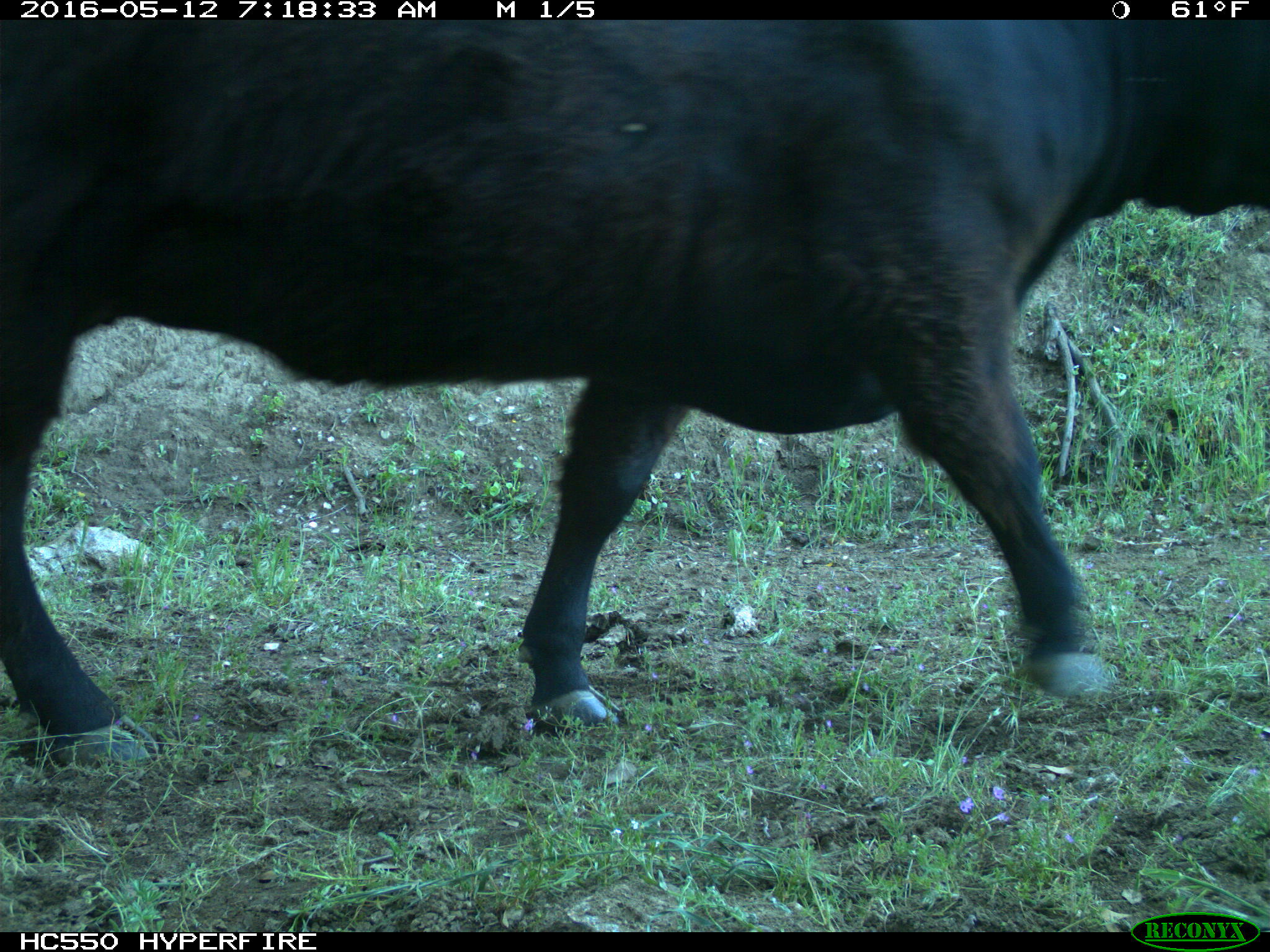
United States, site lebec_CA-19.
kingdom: Animalia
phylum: Chordata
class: Mammalia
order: Artiodactyla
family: Bovidae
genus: Bos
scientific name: Bos taurus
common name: domestic cow